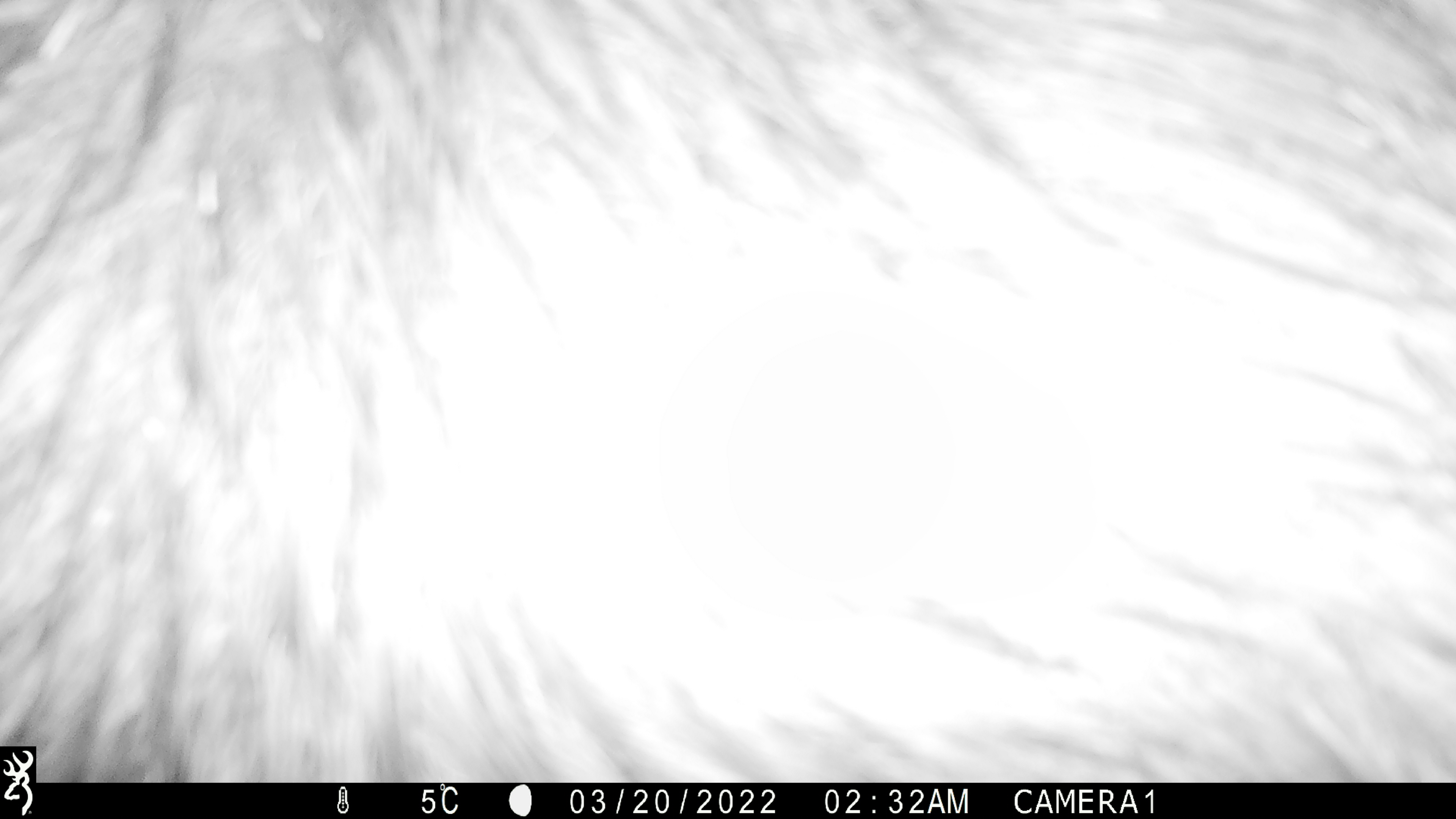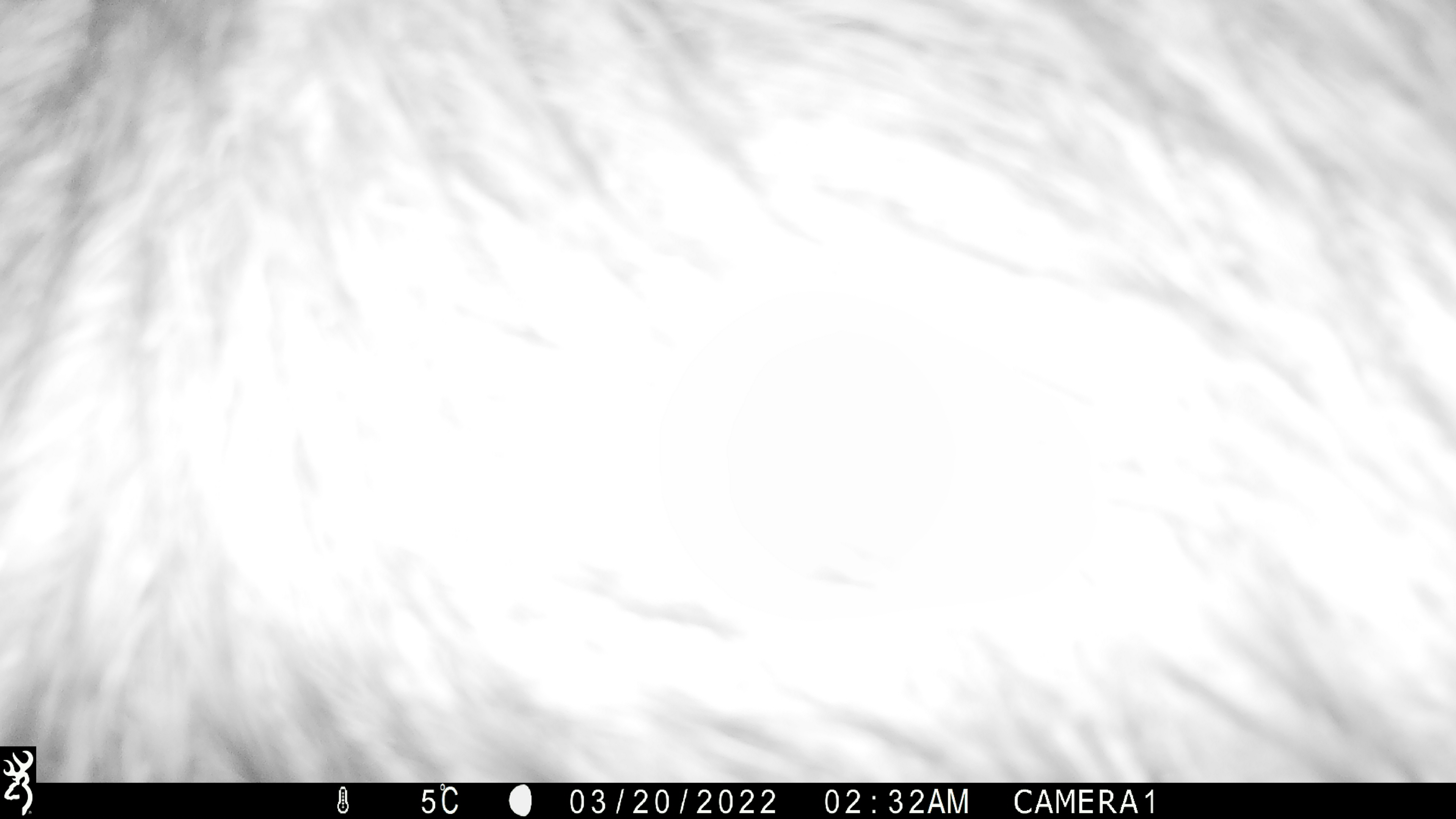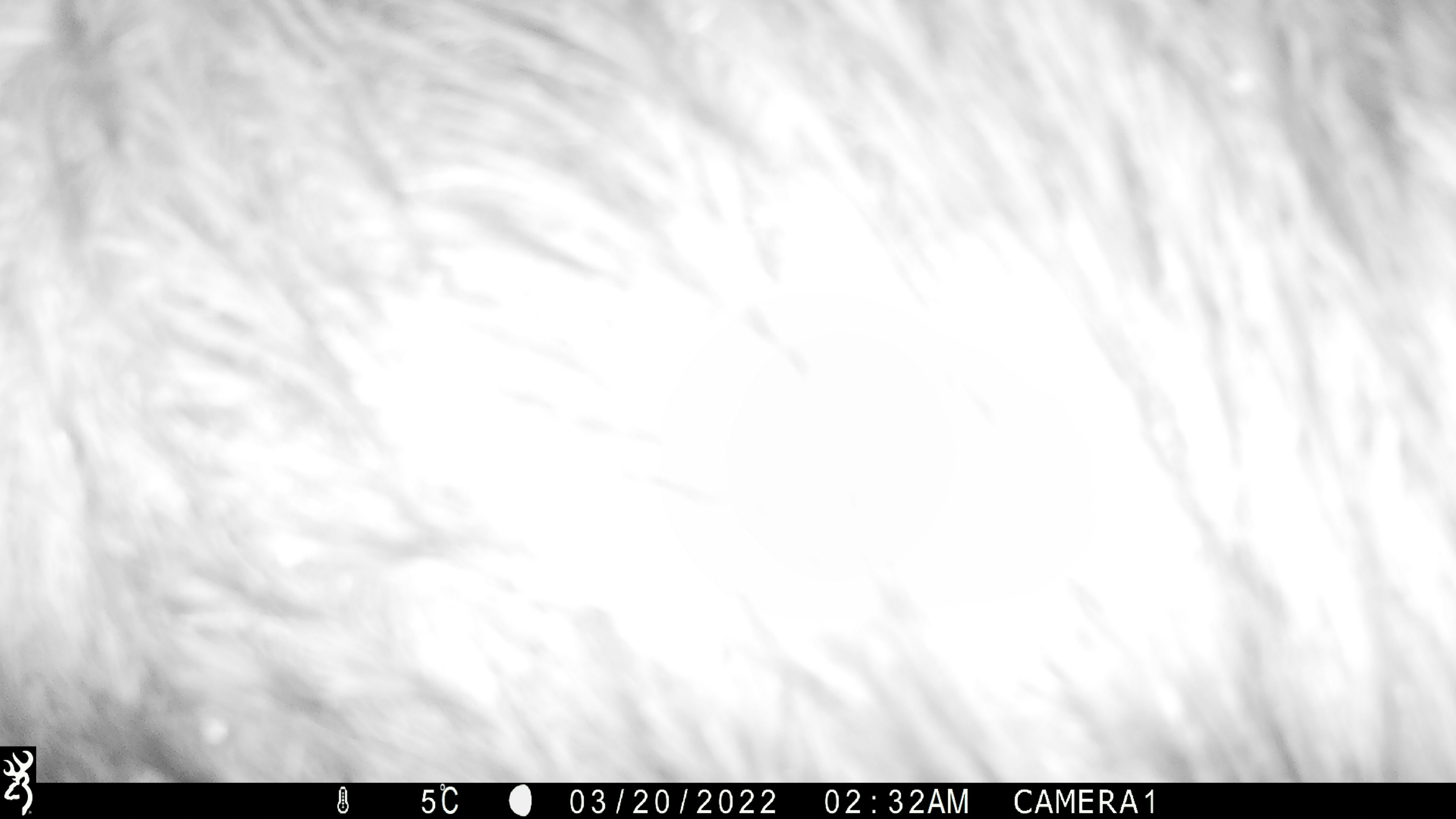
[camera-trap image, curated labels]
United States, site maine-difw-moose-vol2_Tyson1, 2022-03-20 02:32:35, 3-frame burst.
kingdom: Animalia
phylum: Chordata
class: Mammalia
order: Artiodactyla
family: Cervidae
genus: Alces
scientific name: Alces alces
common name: moose